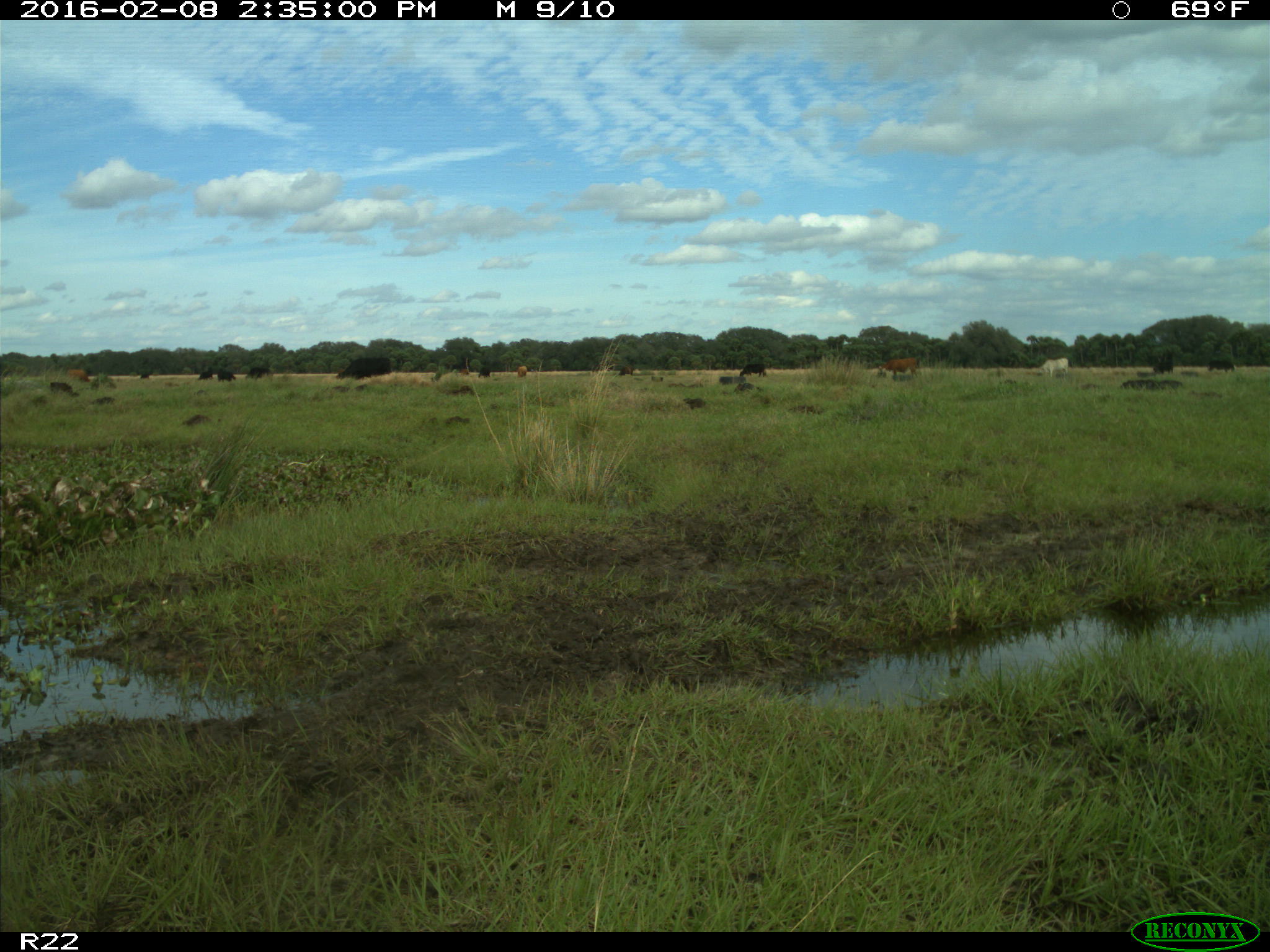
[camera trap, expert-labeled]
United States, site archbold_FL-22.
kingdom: Animalia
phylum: Chordata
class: Mammalia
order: Artiodactyla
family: Bovidae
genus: Bos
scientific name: Bos taurus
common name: domestic cow